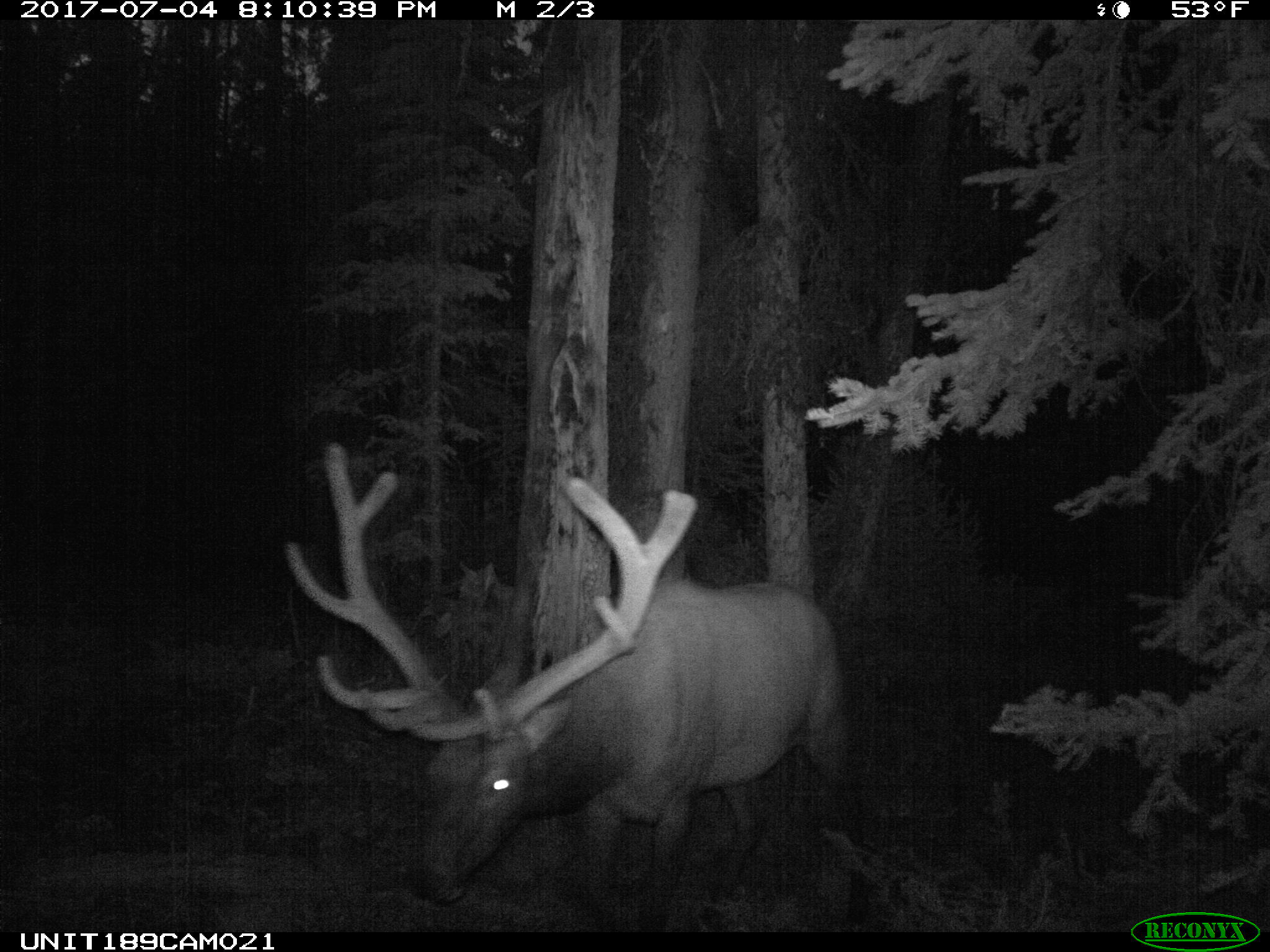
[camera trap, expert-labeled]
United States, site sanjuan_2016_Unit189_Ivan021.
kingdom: Animalia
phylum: Chordata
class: Mammalia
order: Artiodactyla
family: Cervidae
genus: Cervus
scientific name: Cervus elaphus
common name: red deer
Cervus elaphus (red deer).